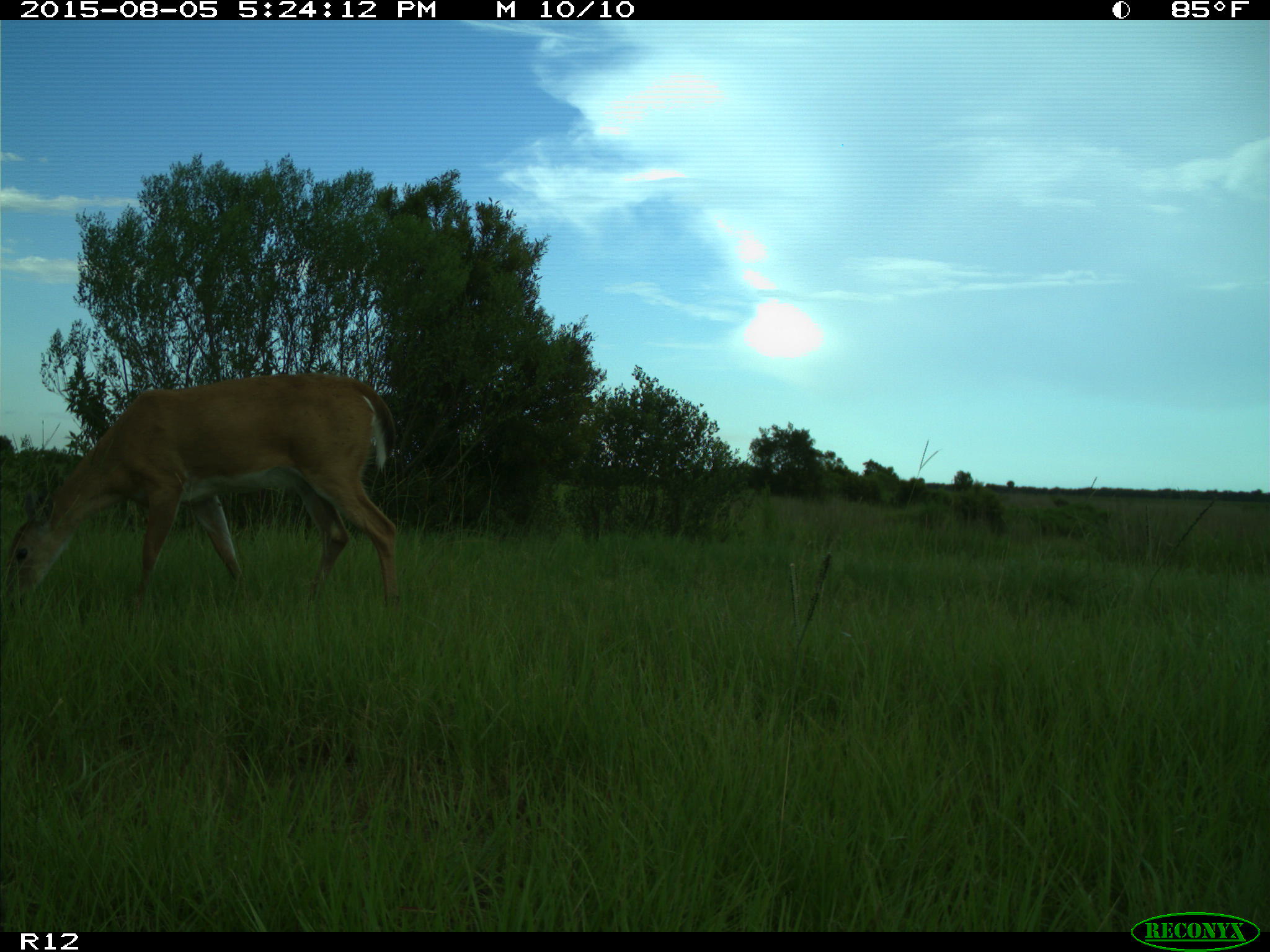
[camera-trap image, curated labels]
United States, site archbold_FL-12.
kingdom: Animalia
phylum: Chordata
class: Mammalia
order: Artiodactyla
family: Cervidae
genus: Odocoileus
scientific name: Odocoileus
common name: deer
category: unidentified deer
Unidentified deer (deer) (Odocoileus).